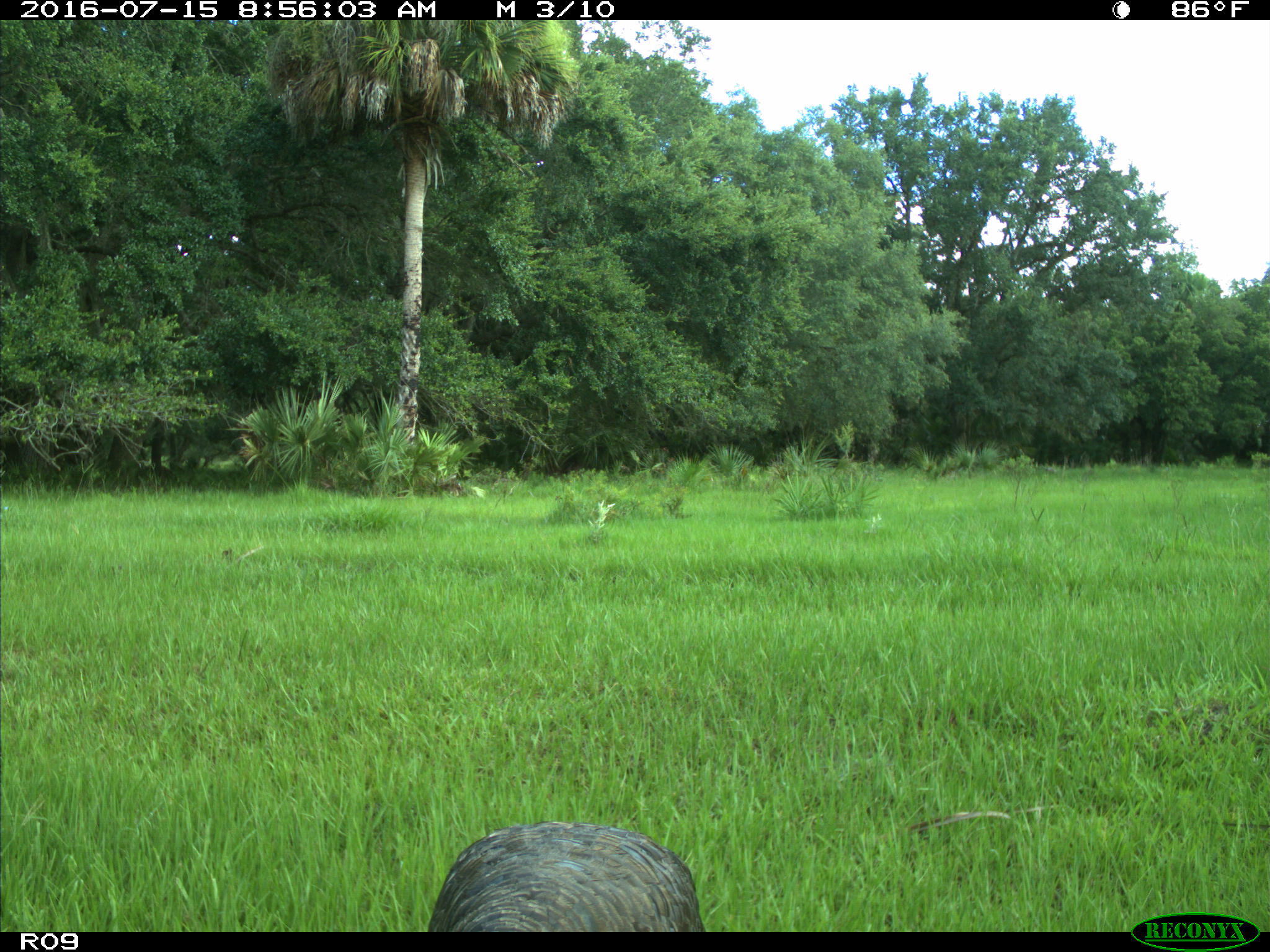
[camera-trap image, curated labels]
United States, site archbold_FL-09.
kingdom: Animalia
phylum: Chordata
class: Aves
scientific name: Aves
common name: birds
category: unidentified bird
Unidentified bird (birds) (Aves).